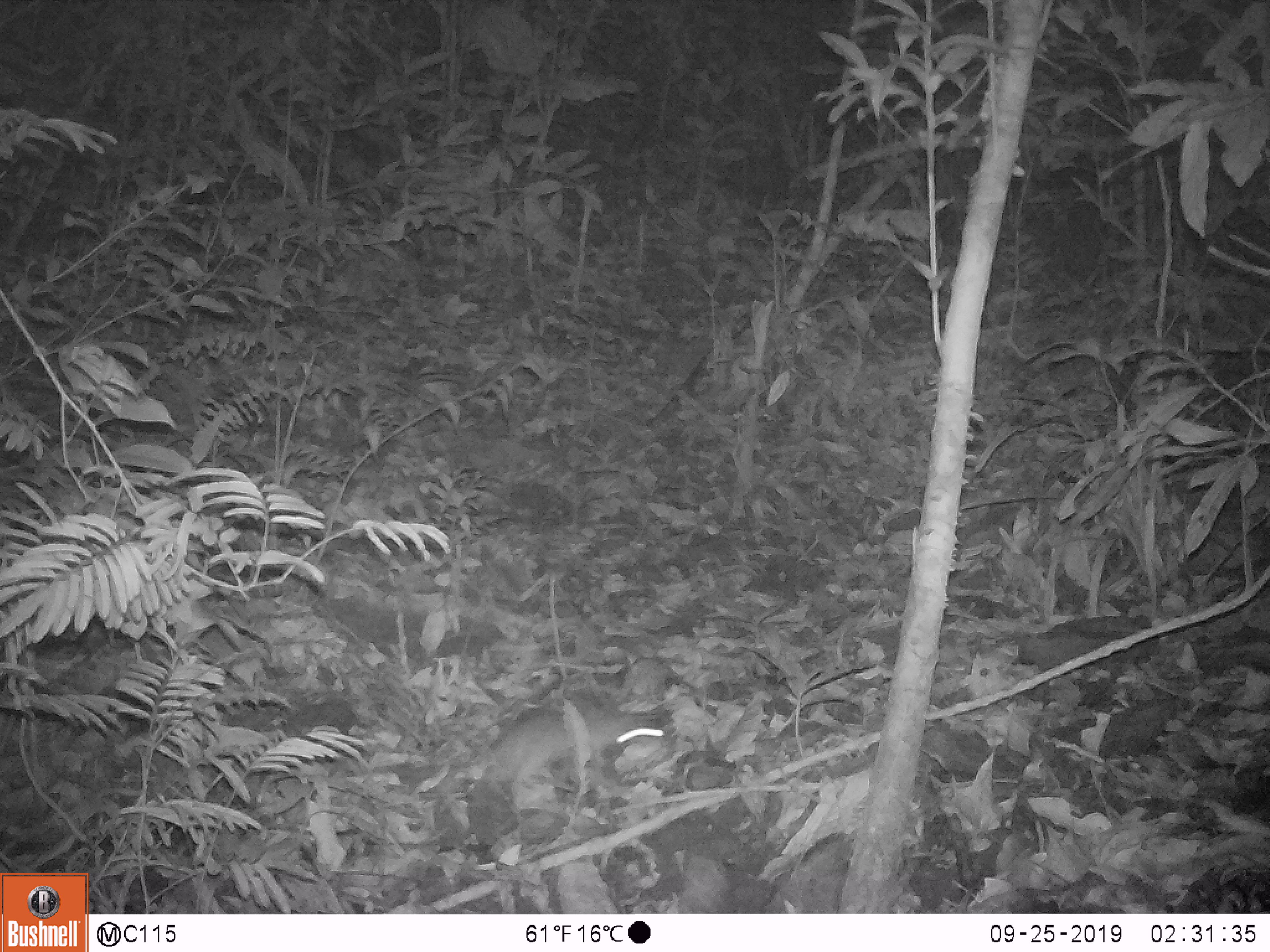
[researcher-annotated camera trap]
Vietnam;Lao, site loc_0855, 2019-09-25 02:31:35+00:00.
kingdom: Animalia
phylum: Chordata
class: Mammalia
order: Rodentia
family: Muridae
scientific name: Muridae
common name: old-world mice and rats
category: unidentified murid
Unidentified murid (old-world mice and rats) (Muridae). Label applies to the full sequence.